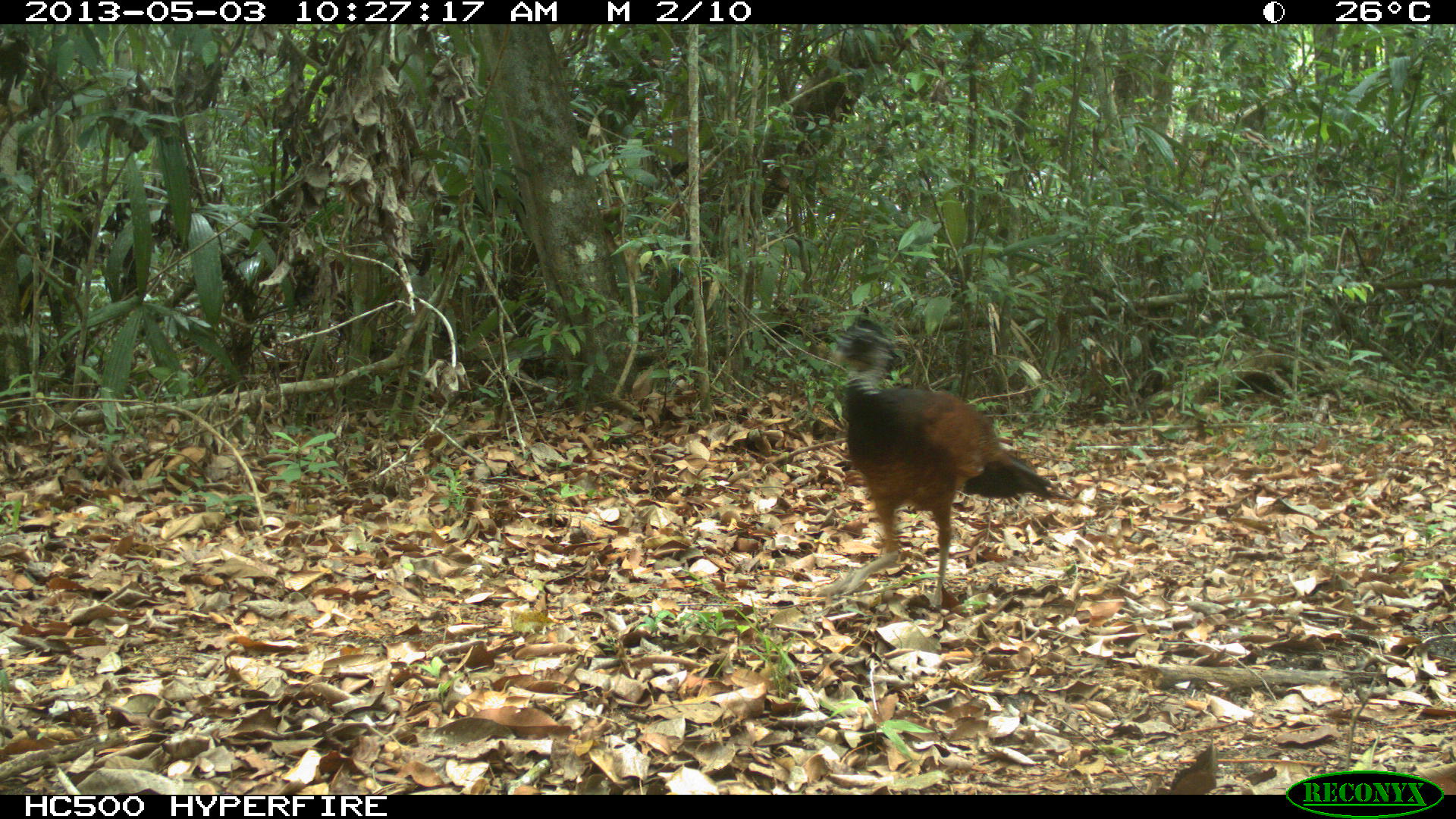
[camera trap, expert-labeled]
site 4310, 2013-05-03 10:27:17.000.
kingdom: Animalia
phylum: Chordata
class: Aves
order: Galliformes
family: Cracidae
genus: Crax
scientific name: Crax rubra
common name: great curassow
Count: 1.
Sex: female.